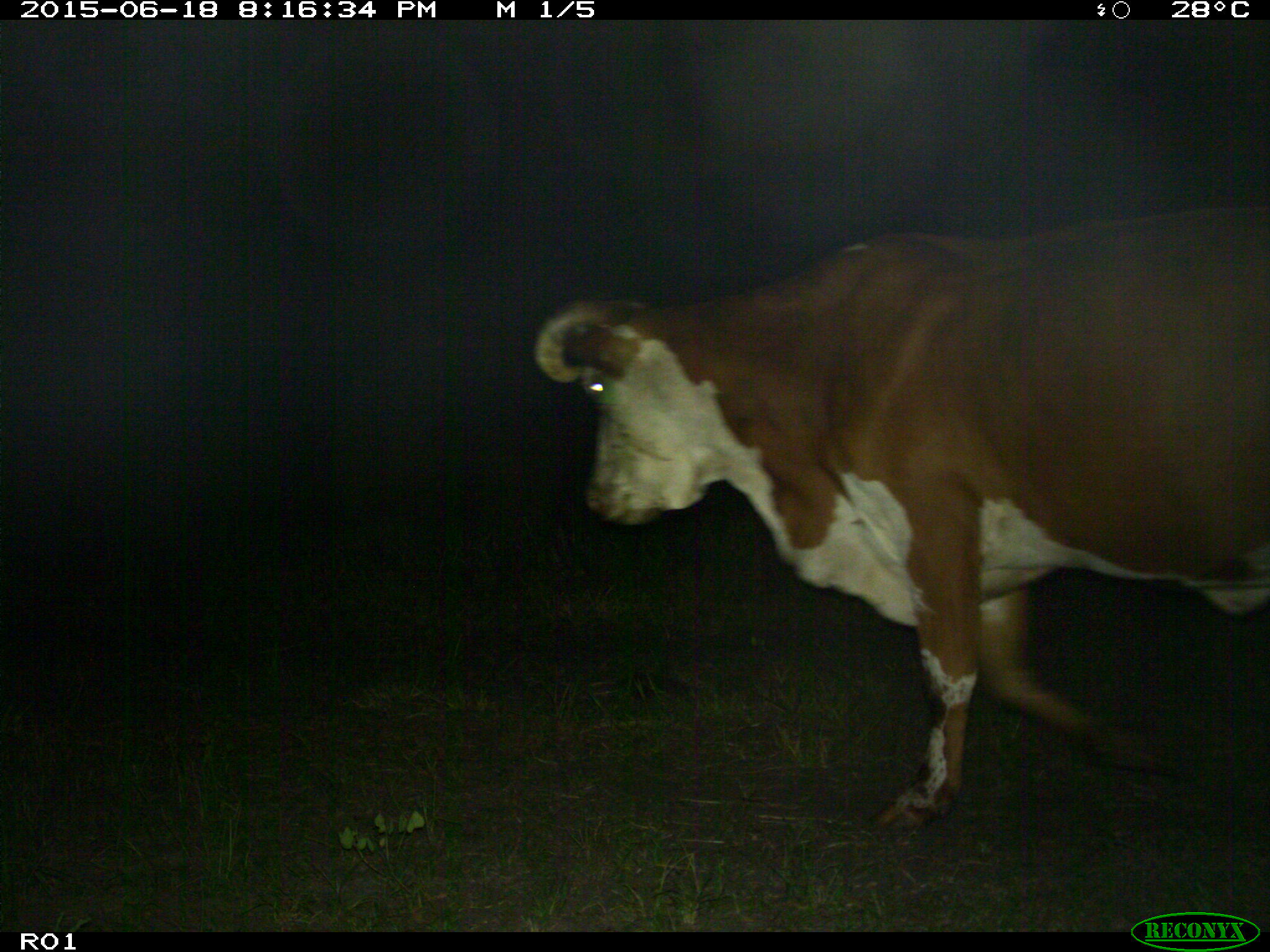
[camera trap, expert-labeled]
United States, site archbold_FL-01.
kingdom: Animalia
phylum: Chordata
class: Mammalia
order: Artiodactyla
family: Bovidae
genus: Bos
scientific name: Bos taurus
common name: domestic cow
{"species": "Bos taurus (domestic cow)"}